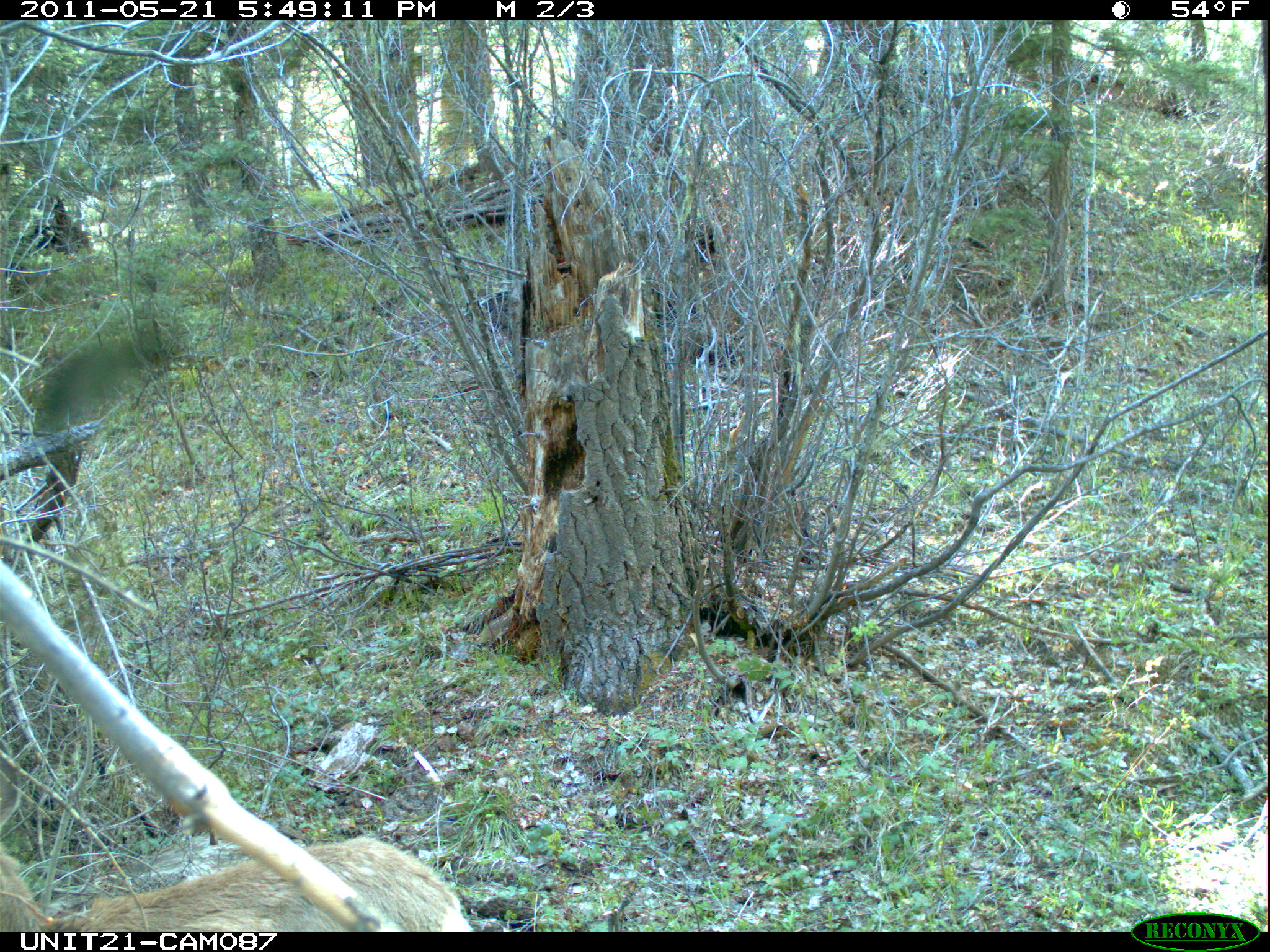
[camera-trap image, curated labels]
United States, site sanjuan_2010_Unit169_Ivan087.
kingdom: Animalia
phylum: Chordata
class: Mammalia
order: Artiodactyla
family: Cervidae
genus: Odocoileus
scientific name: Odocoileus hemionus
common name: mule deer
Odocoileus hemionus (mule deer).